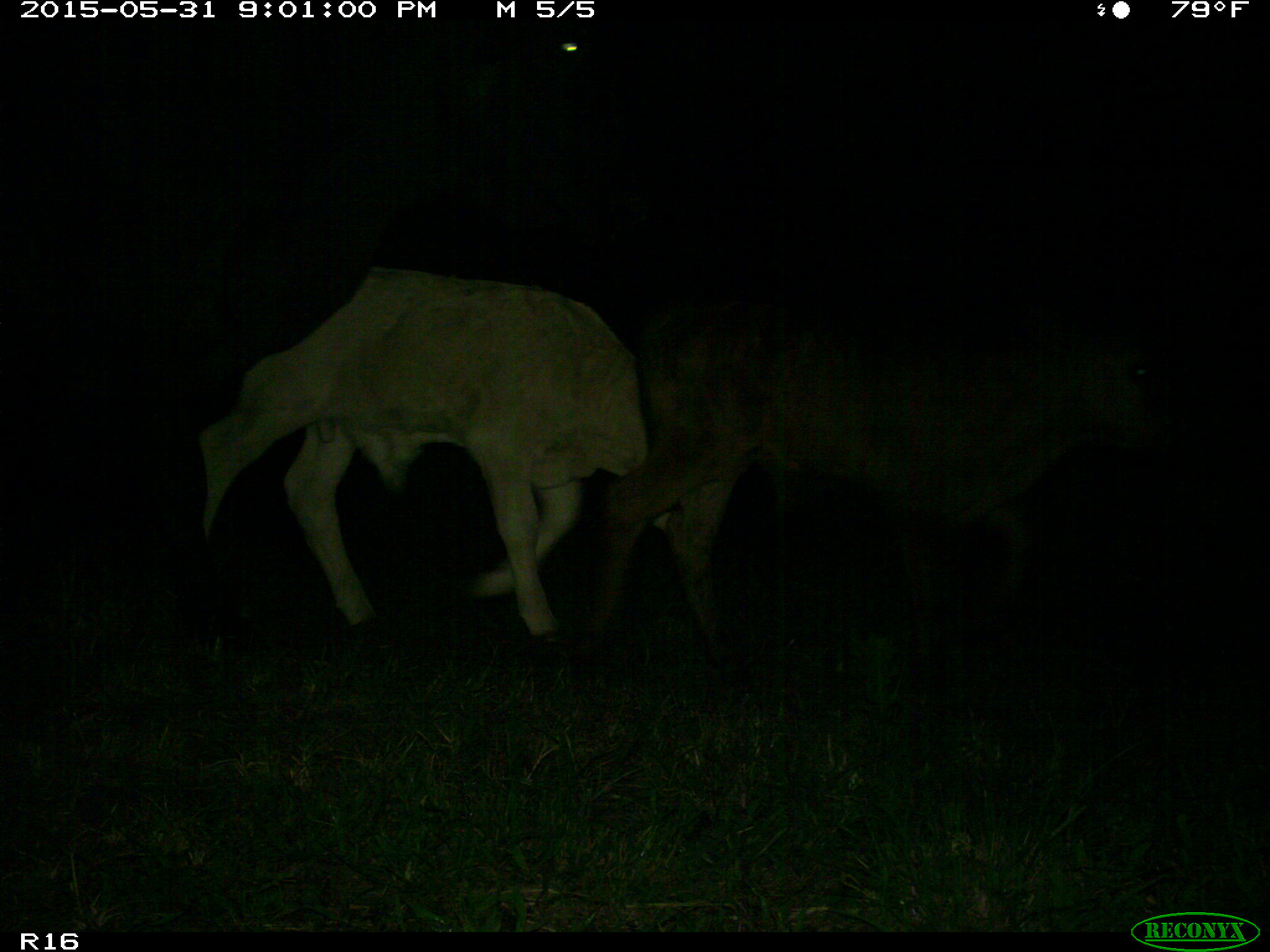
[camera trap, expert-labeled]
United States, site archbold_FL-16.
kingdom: Animalia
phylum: Chordata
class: Mammalia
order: Artiodactyla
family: Bovidae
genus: Bos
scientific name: Bos taurus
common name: domestic cow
Bos taurus (domestic cow).